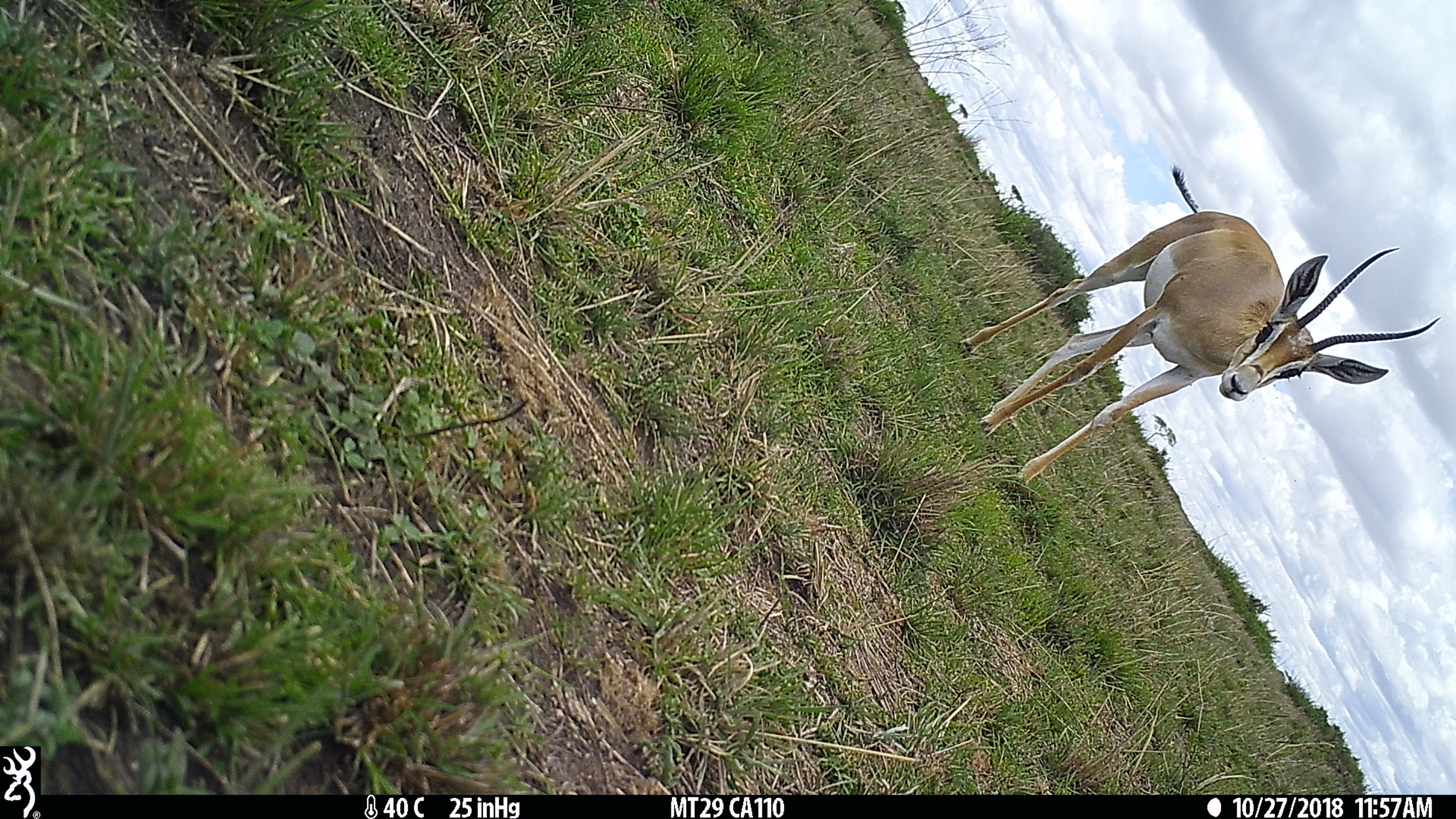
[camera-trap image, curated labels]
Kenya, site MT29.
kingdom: Animalia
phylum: Chordata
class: Mammalia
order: Artiodactyla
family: Bovidae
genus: Nanger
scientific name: Nanger granti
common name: grant's gazelle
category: gazelle grants